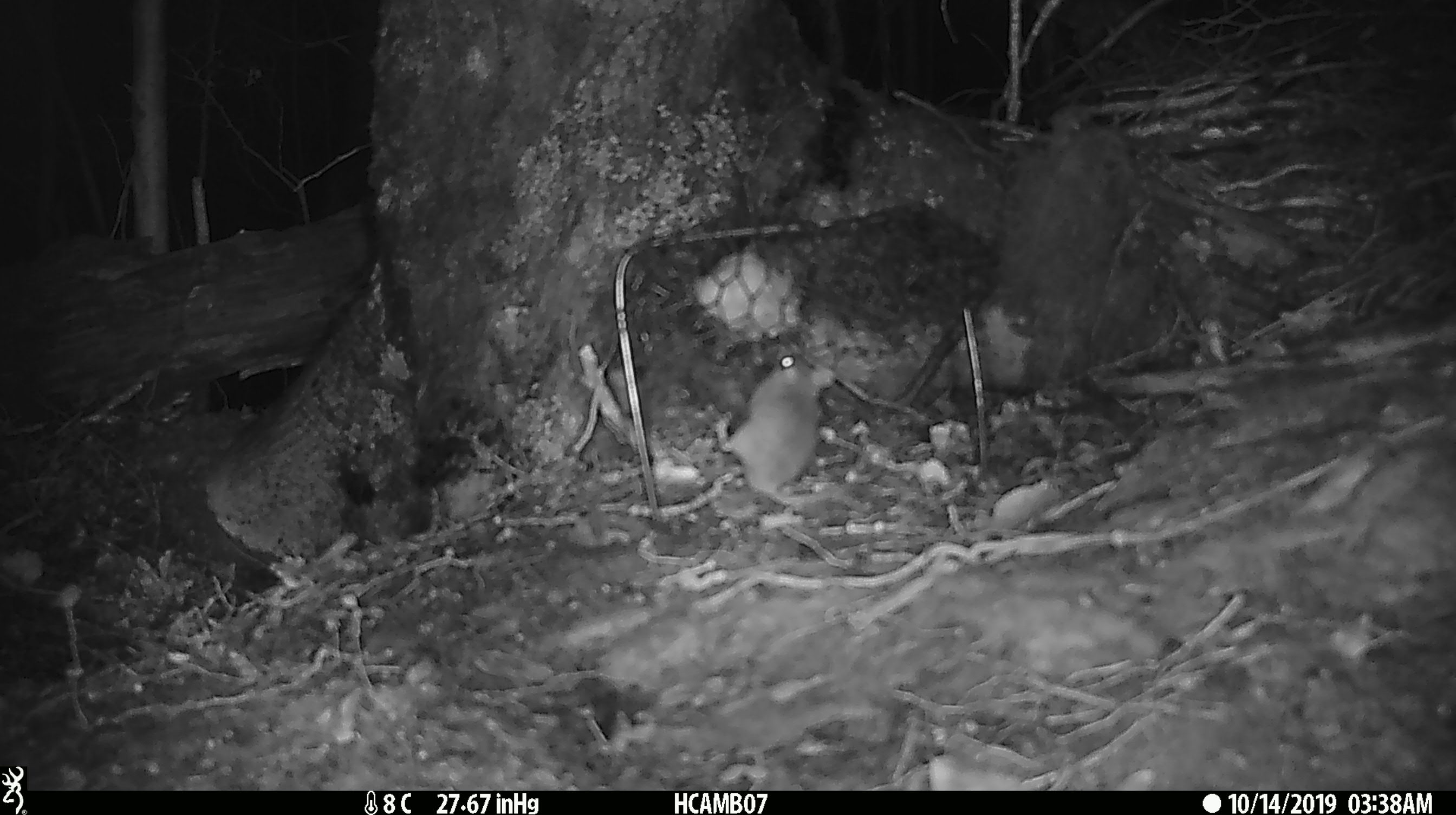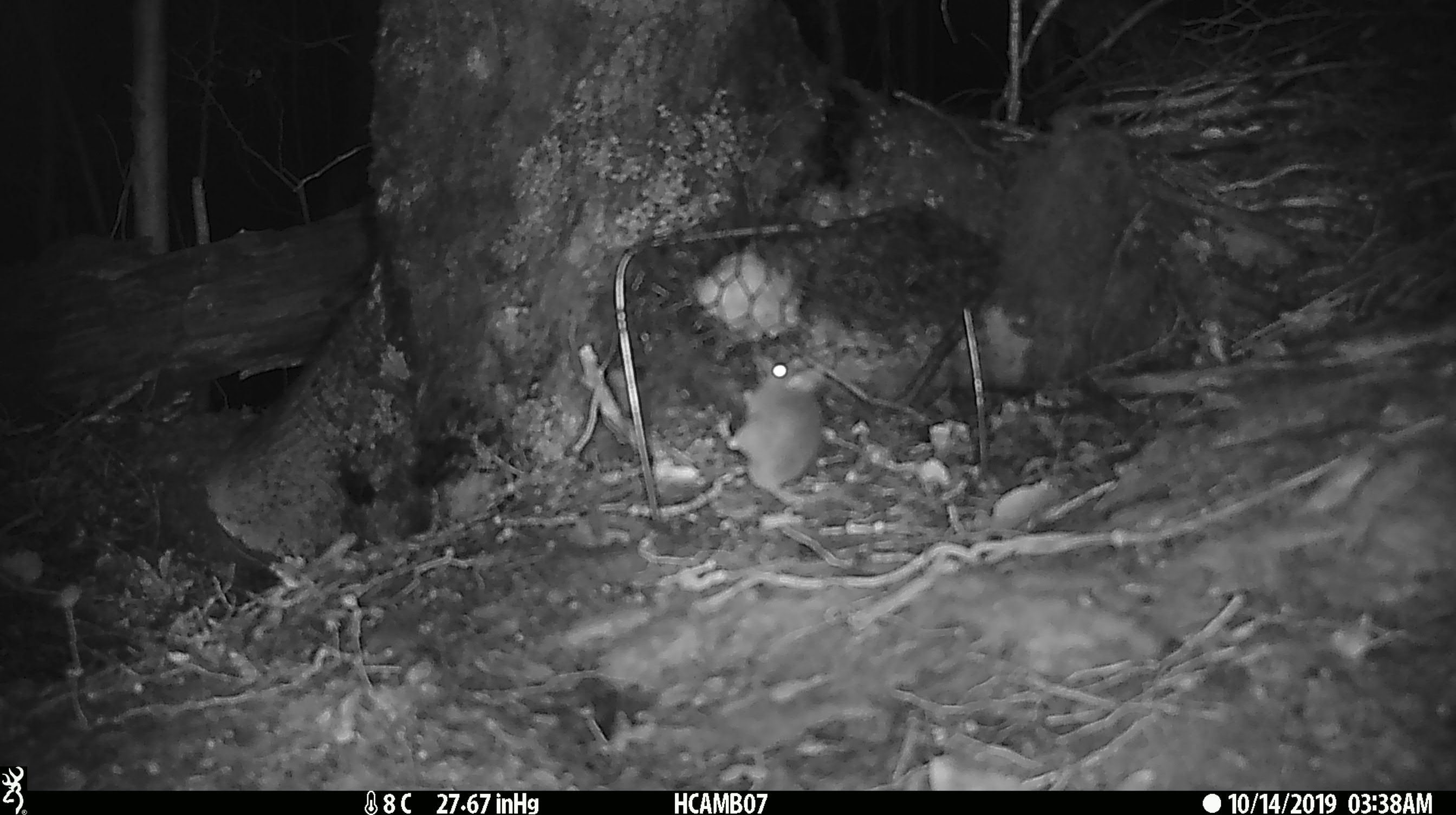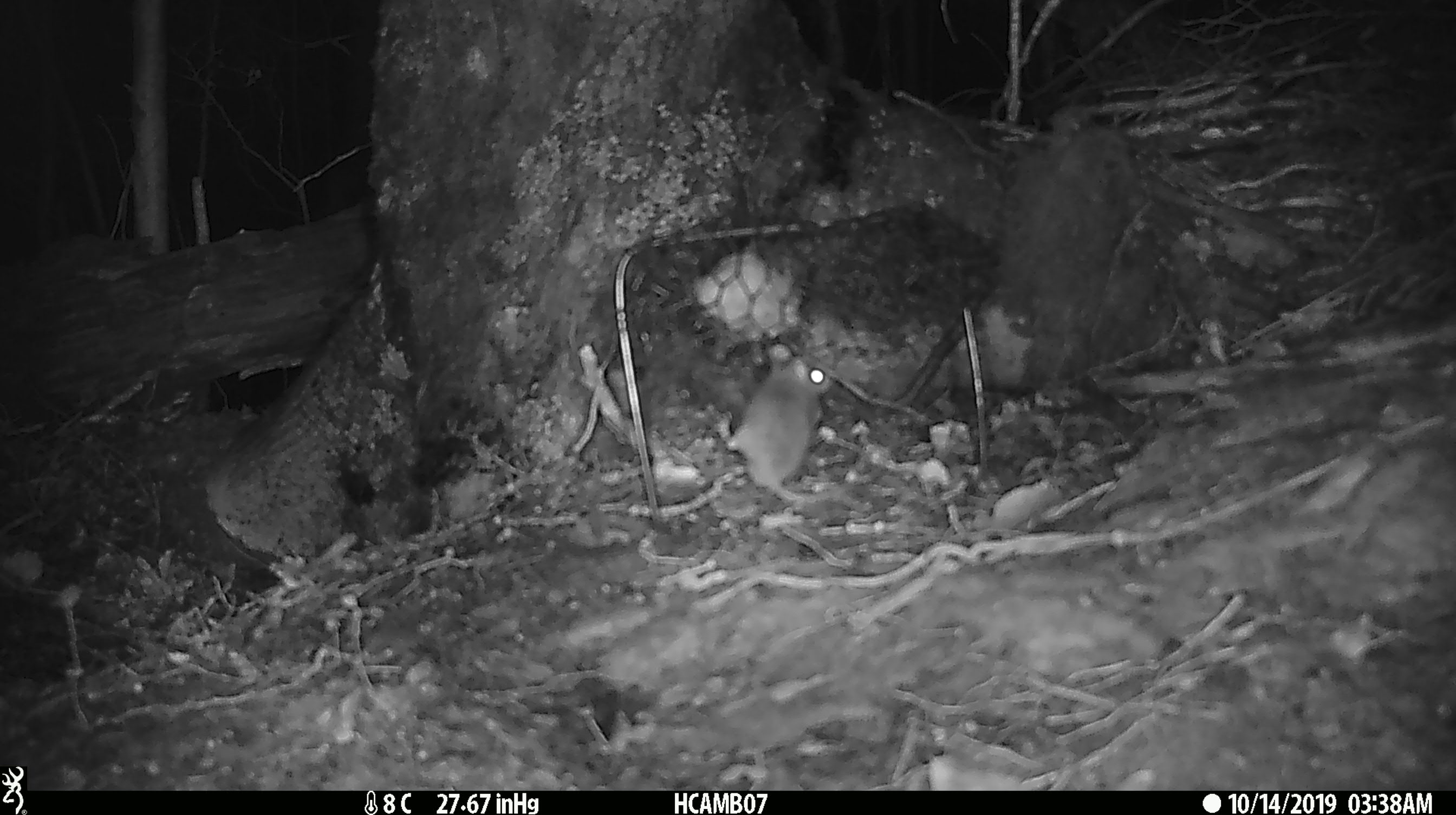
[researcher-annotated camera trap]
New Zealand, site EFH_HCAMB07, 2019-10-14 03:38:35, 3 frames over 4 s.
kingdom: Animalia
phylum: Chordata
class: Mammalia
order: Rodentia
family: Muridae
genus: Mus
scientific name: Mus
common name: mouse